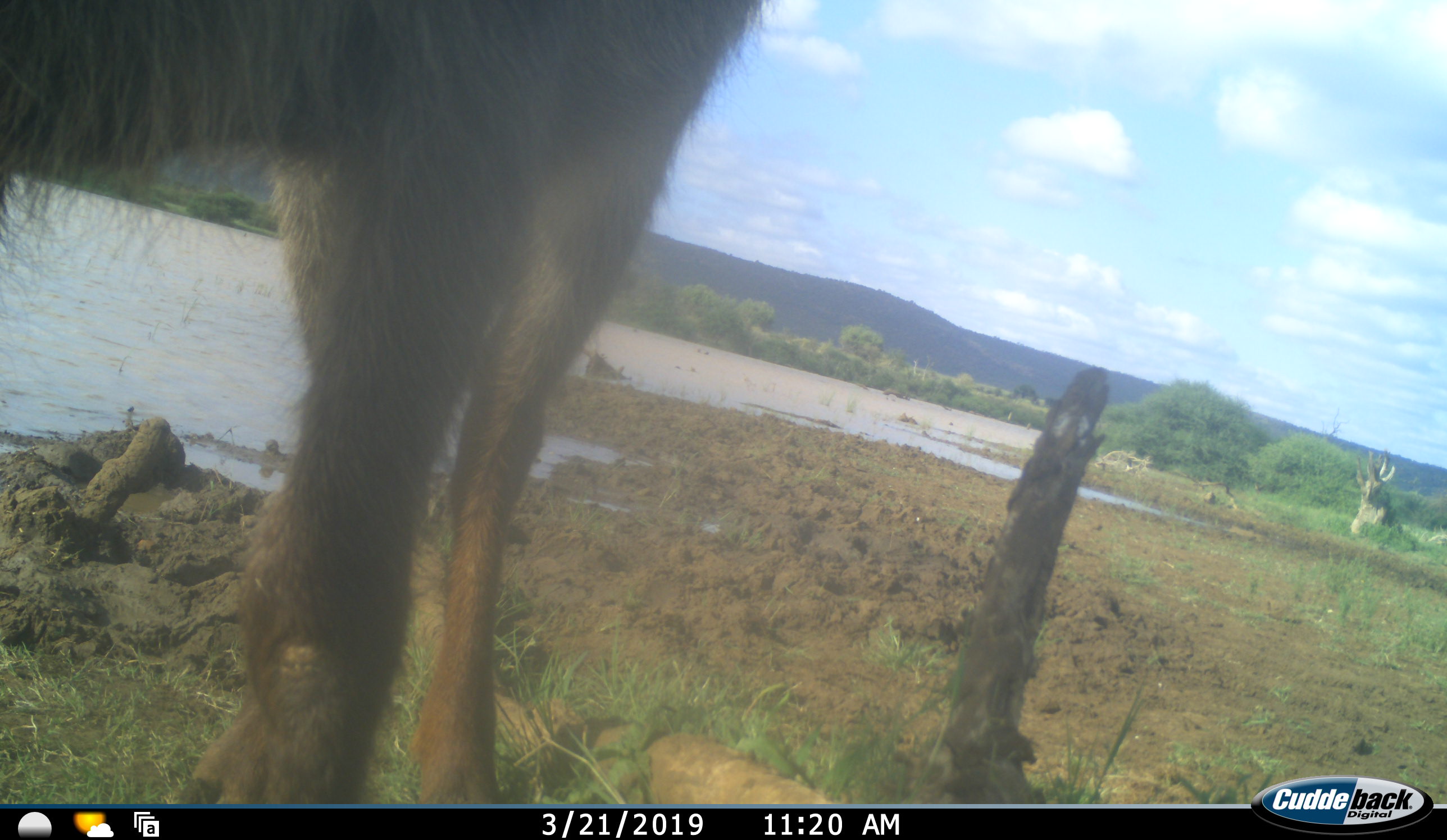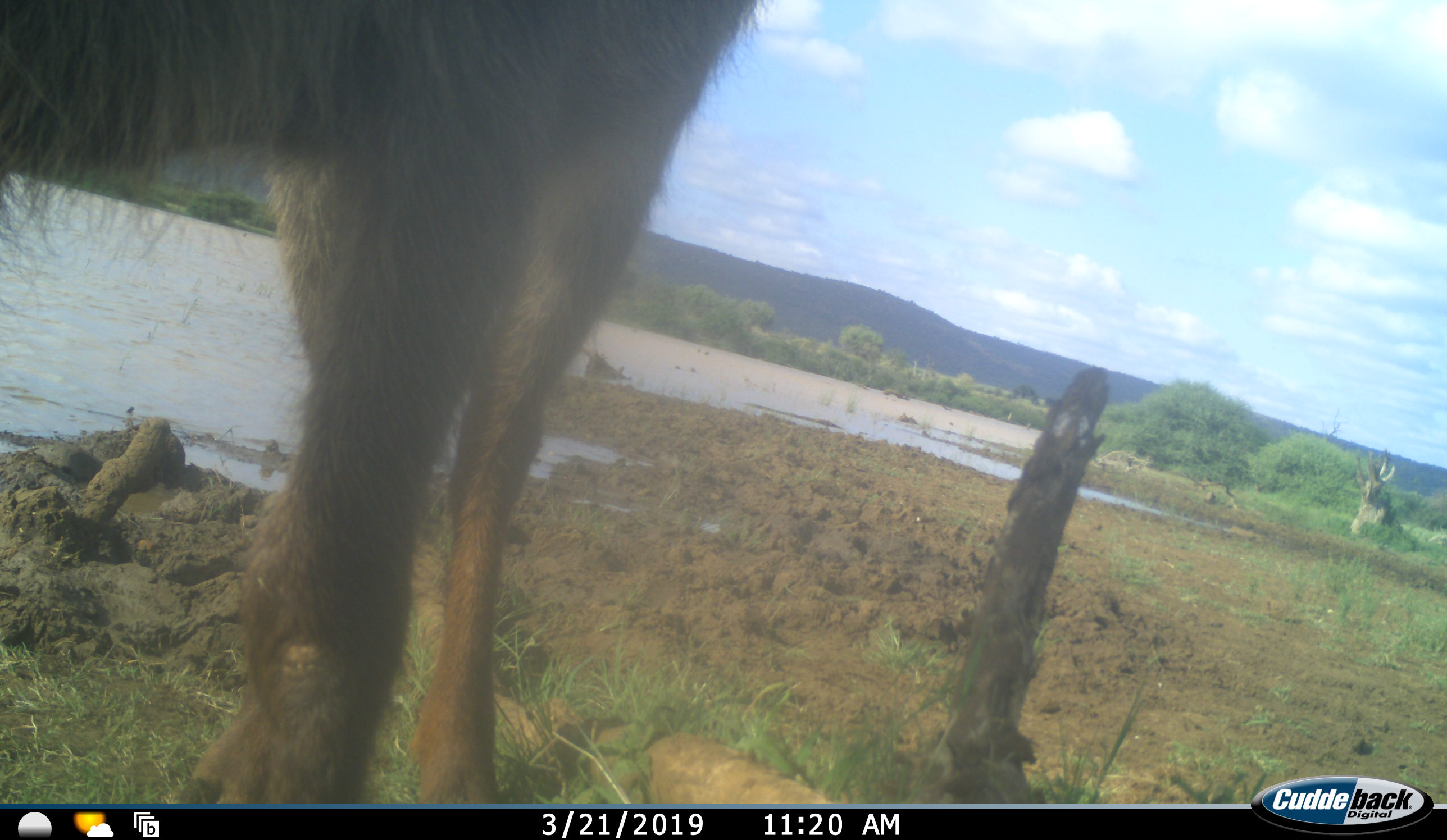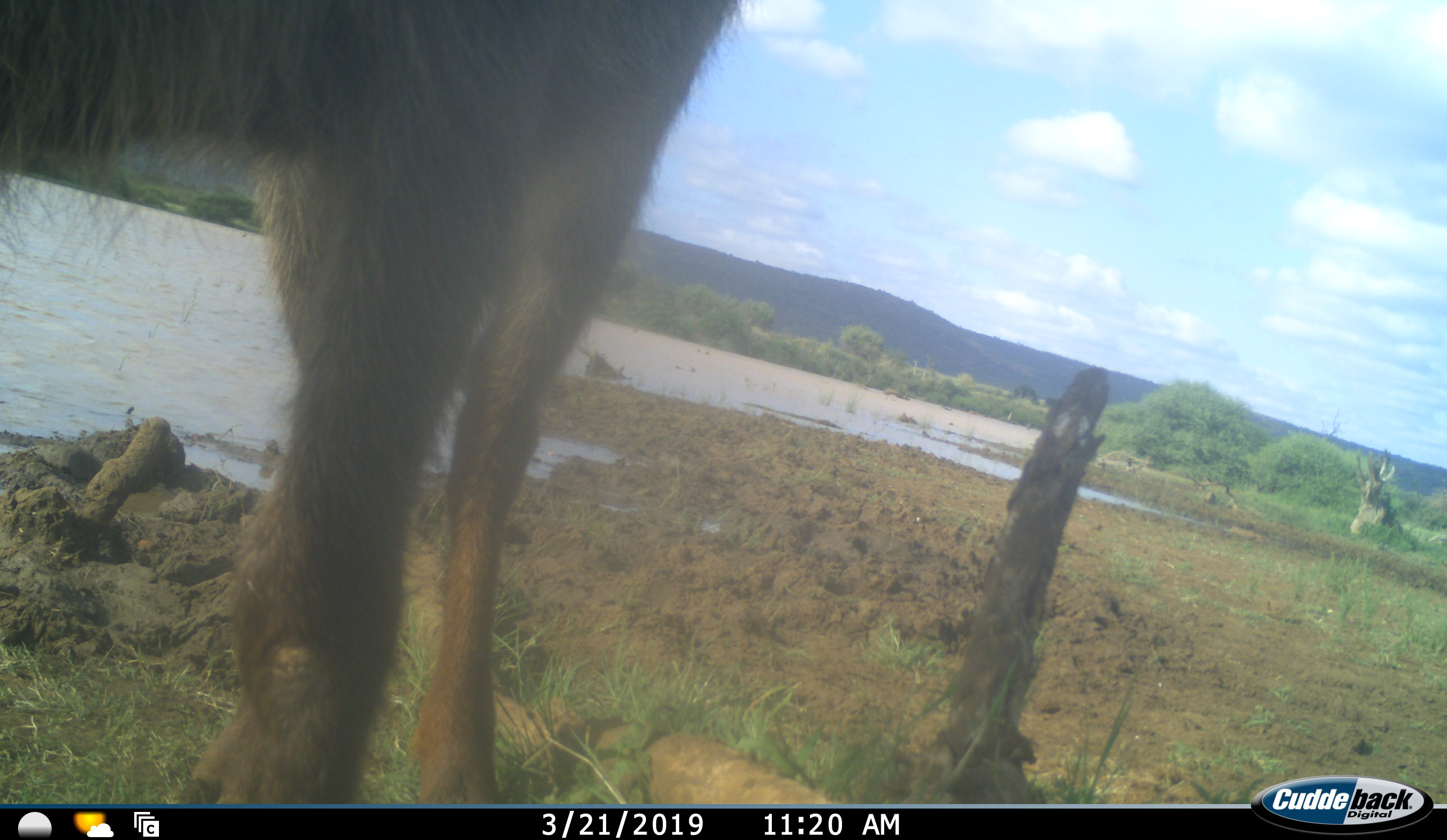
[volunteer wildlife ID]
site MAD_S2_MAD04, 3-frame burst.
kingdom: Animalia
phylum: Chordata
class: Mammalia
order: Artiodactyla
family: Bovidae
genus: Kobus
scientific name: Kobus ellipsiprymnus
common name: waterbuck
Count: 1.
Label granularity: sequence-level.